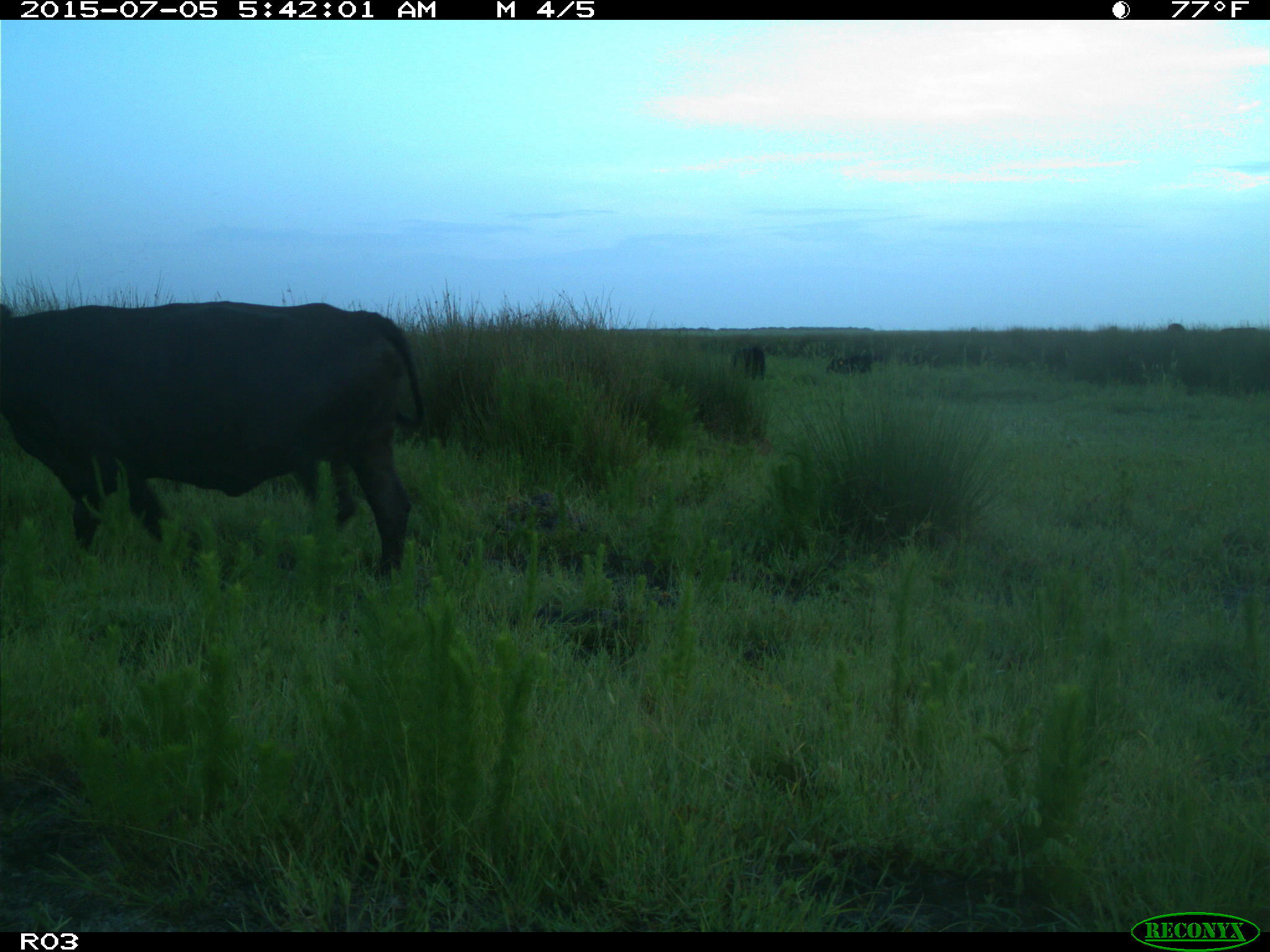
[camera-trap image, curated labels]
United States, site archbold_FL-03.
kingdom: Animalia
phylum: Chordata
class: Mammalia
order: Artiodactyla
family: Bovidae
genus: Bos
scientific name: Bos taurus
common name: domestic cow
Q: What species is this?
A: Bos taurus (domestic cow).